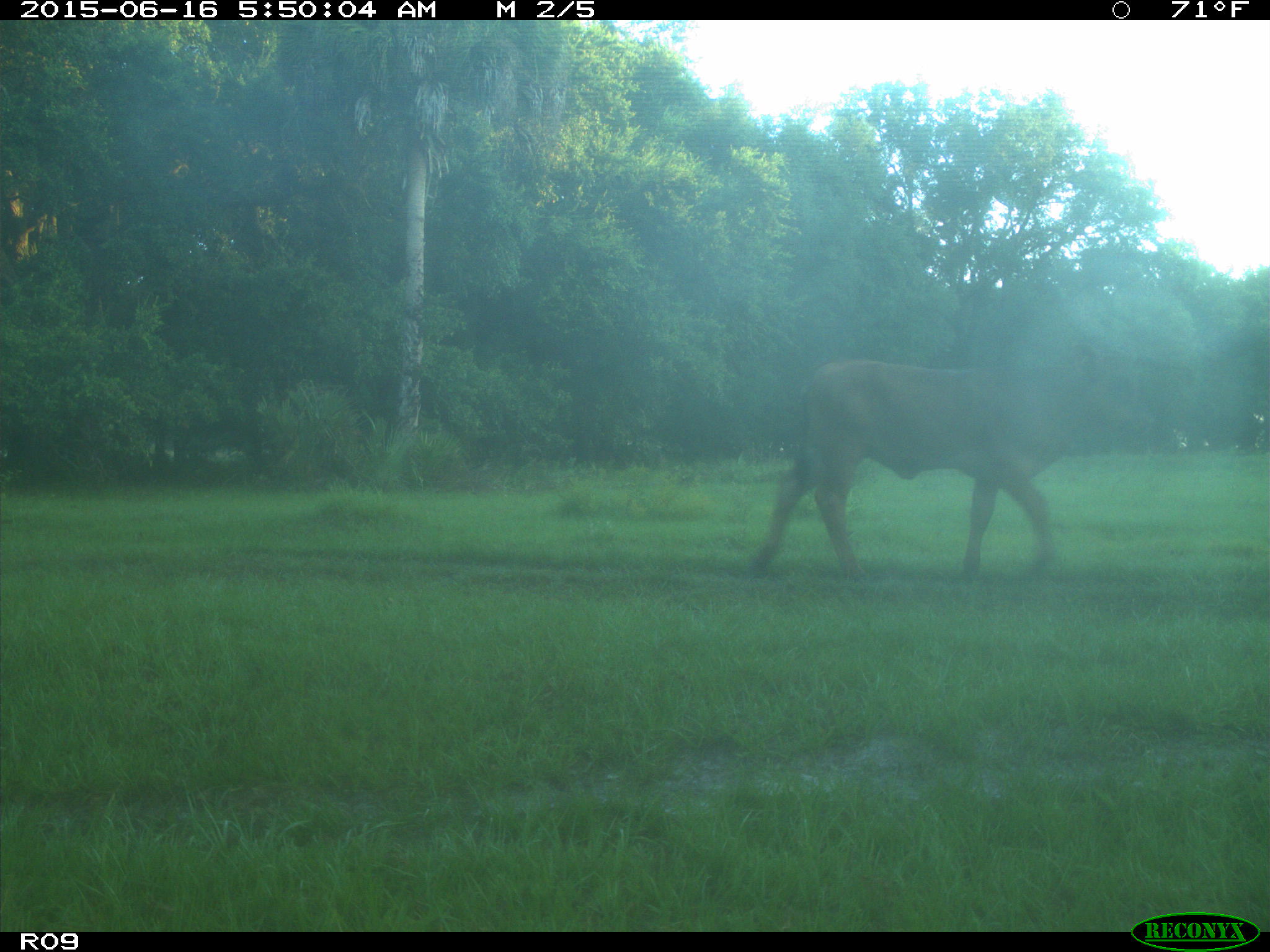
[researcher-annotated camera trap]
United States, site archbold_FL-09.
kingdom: Animalia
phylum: Chordata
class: Mammalia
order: Artiodactyla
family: Bovidae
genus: Bos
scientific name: Bos taurus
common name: domestic cow